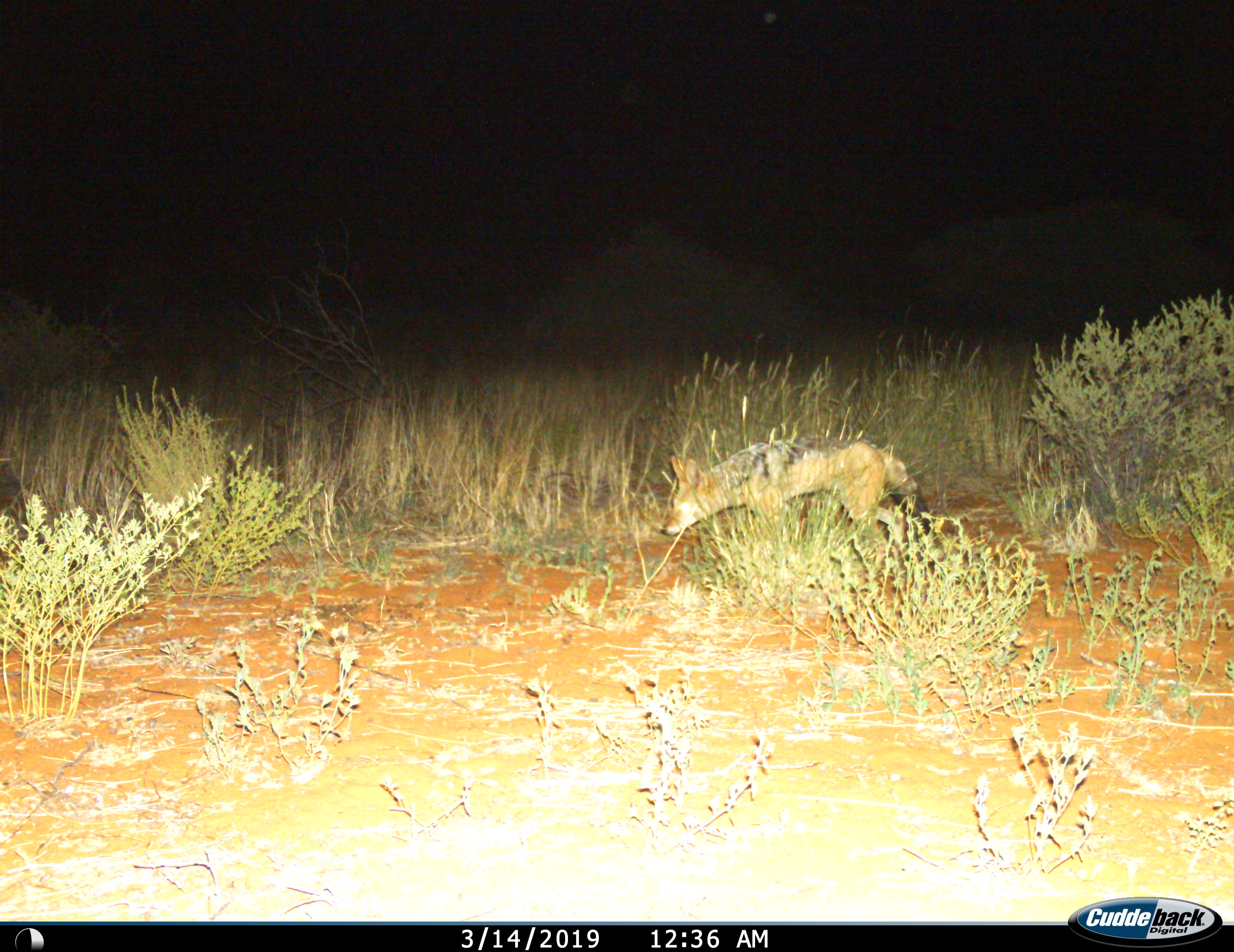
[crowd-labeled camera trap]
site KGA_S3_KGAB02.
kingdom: Animalia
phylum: Chordata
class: Mammalia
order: Carnivora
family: Canidae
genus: Lupulella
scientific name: Lupulella mesomelas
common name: black-backed jackal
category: jackalblackbacked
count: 1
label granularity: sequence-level